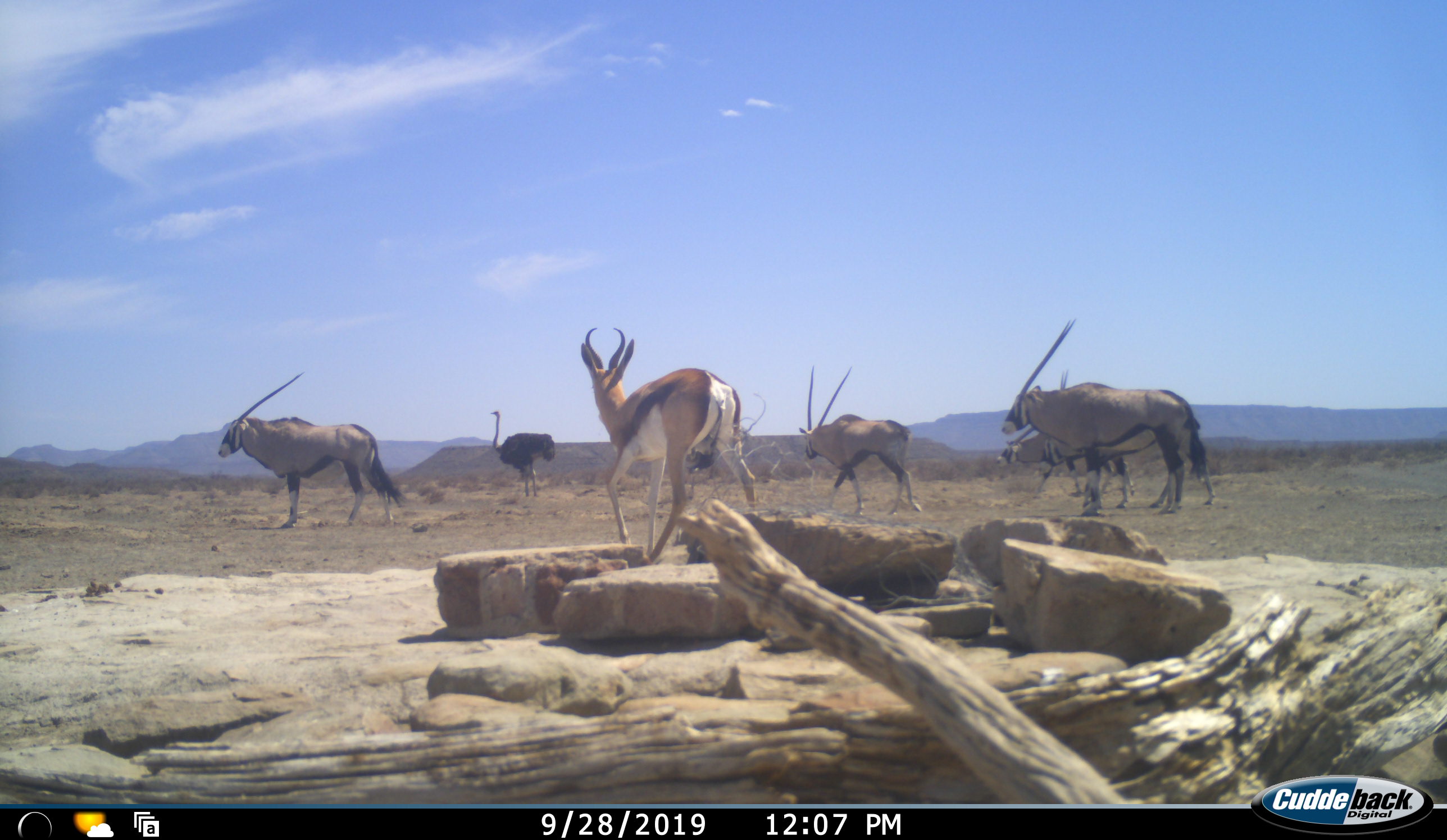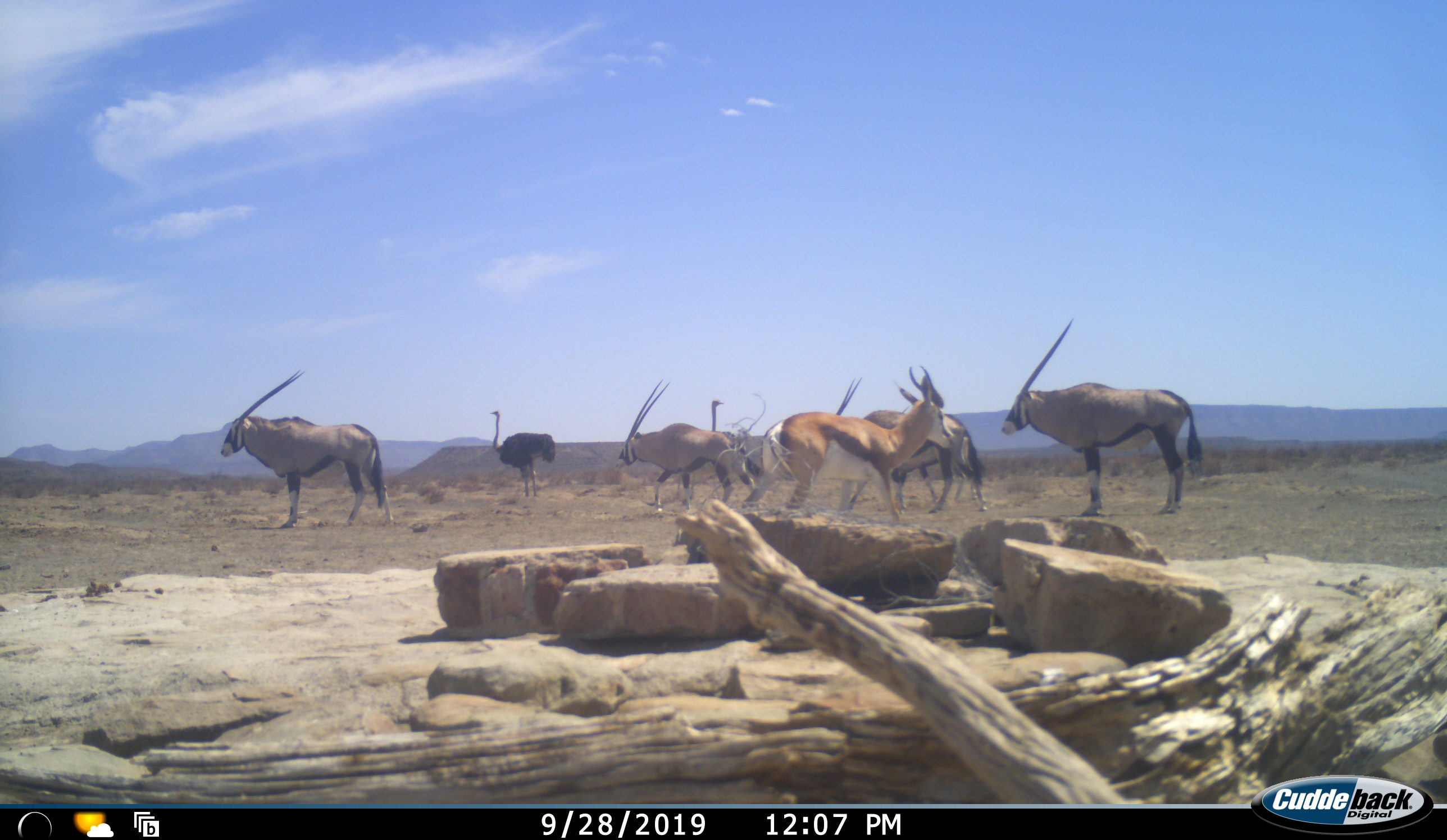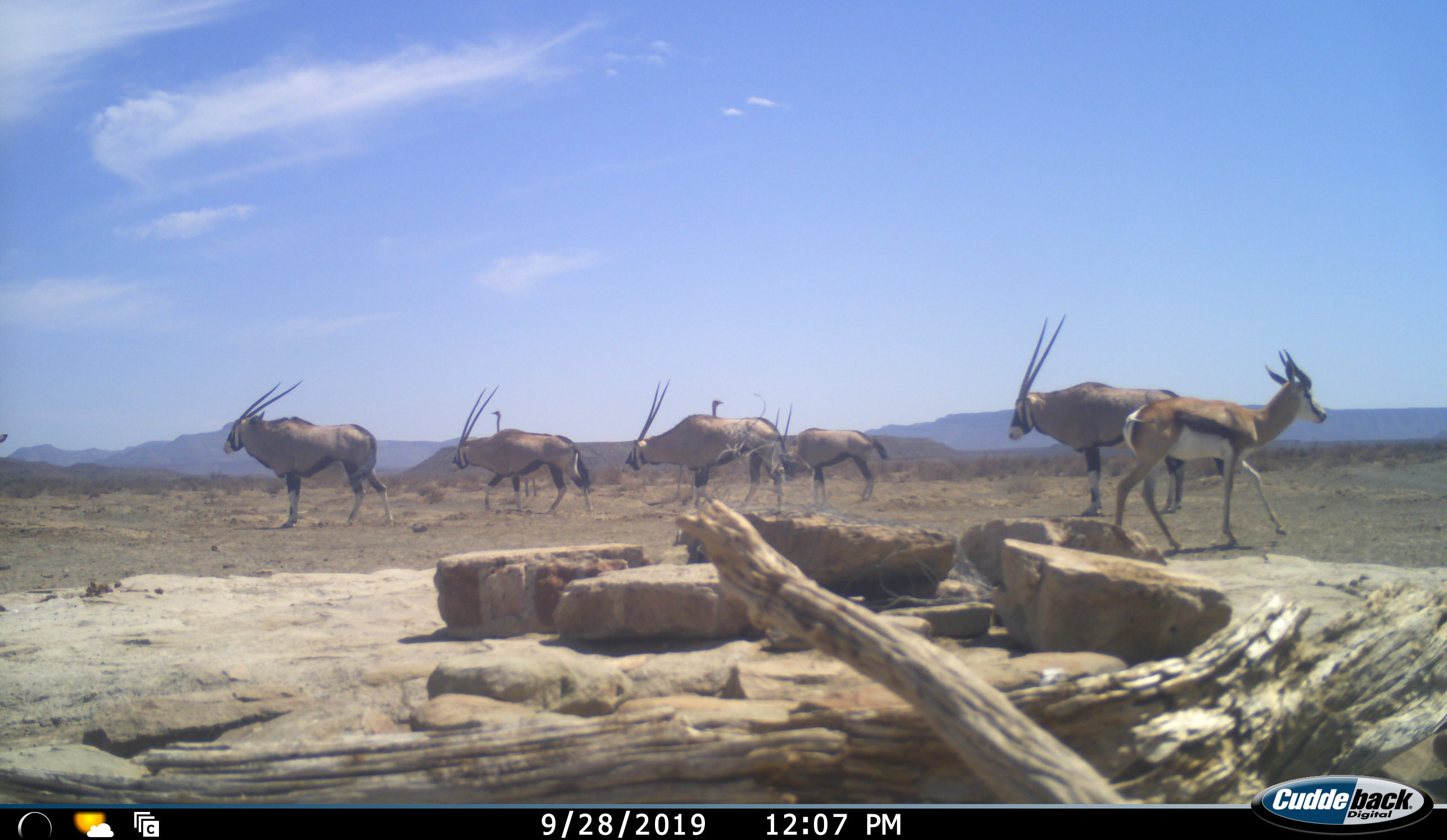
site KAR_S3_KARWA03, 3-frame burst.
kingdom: Animalia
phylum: Chordata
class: Mammalia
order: Artiodactyla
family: Bovidae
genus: Oryx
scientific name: Oryx gazella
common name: gemsbok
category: oryx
Oryx (gemsbok) (Oryx gazella), count 5. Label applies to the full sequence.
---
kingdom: Animalia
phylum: Chordata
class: Aves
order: Struthioniformes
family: Struthionidae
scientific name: Struthionidae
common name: ostrich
Ostrich (Struthionidae), count 2. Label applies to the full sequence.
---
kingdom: Animalia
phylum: Chordata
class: Mammalia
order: Artiodactyla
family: Bovidae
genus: Antidorcas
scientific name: Antidorcas marsupialis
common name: springbok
Springbok (Antidorcas marsupialis), count 1. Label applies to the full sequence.